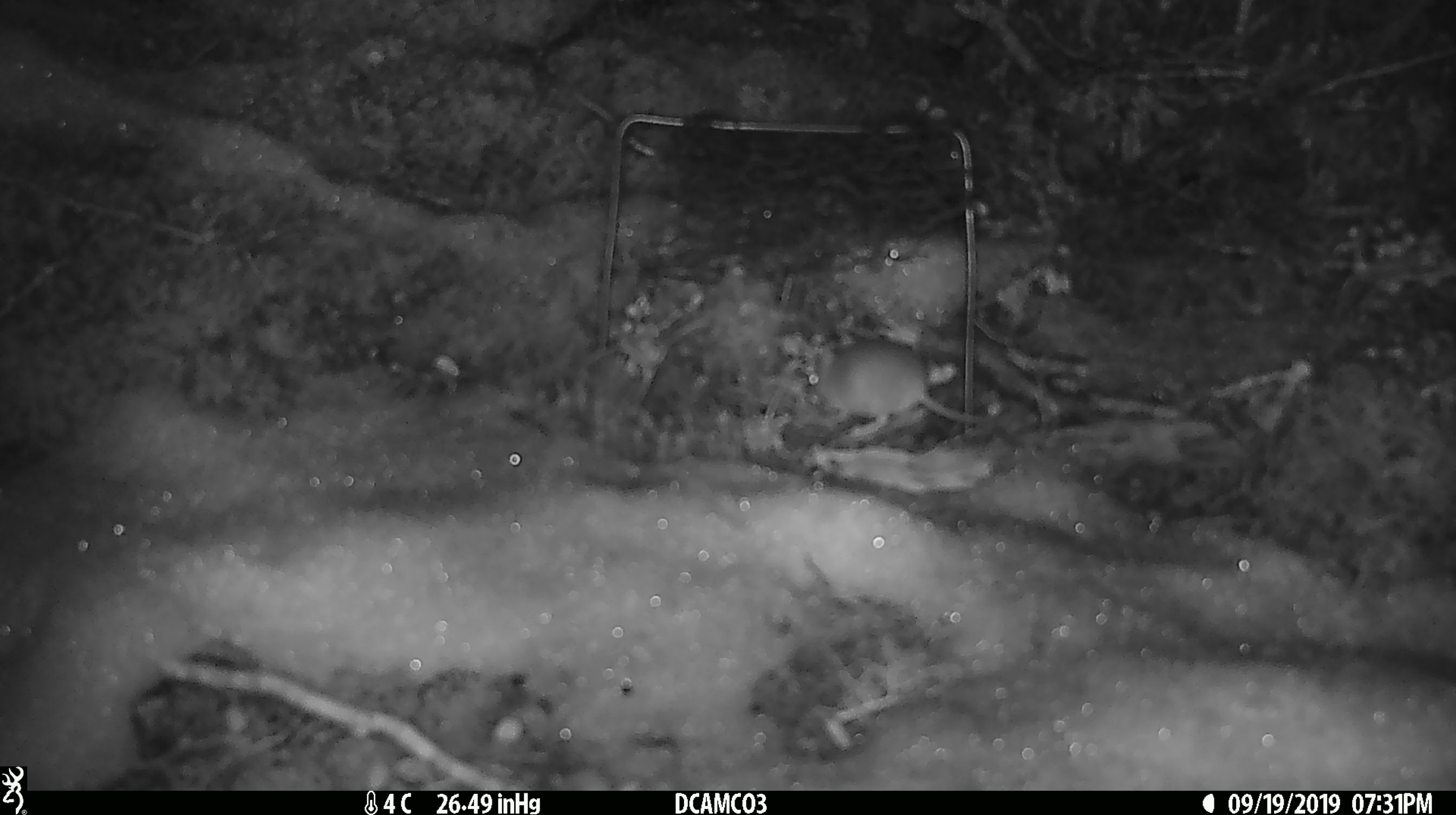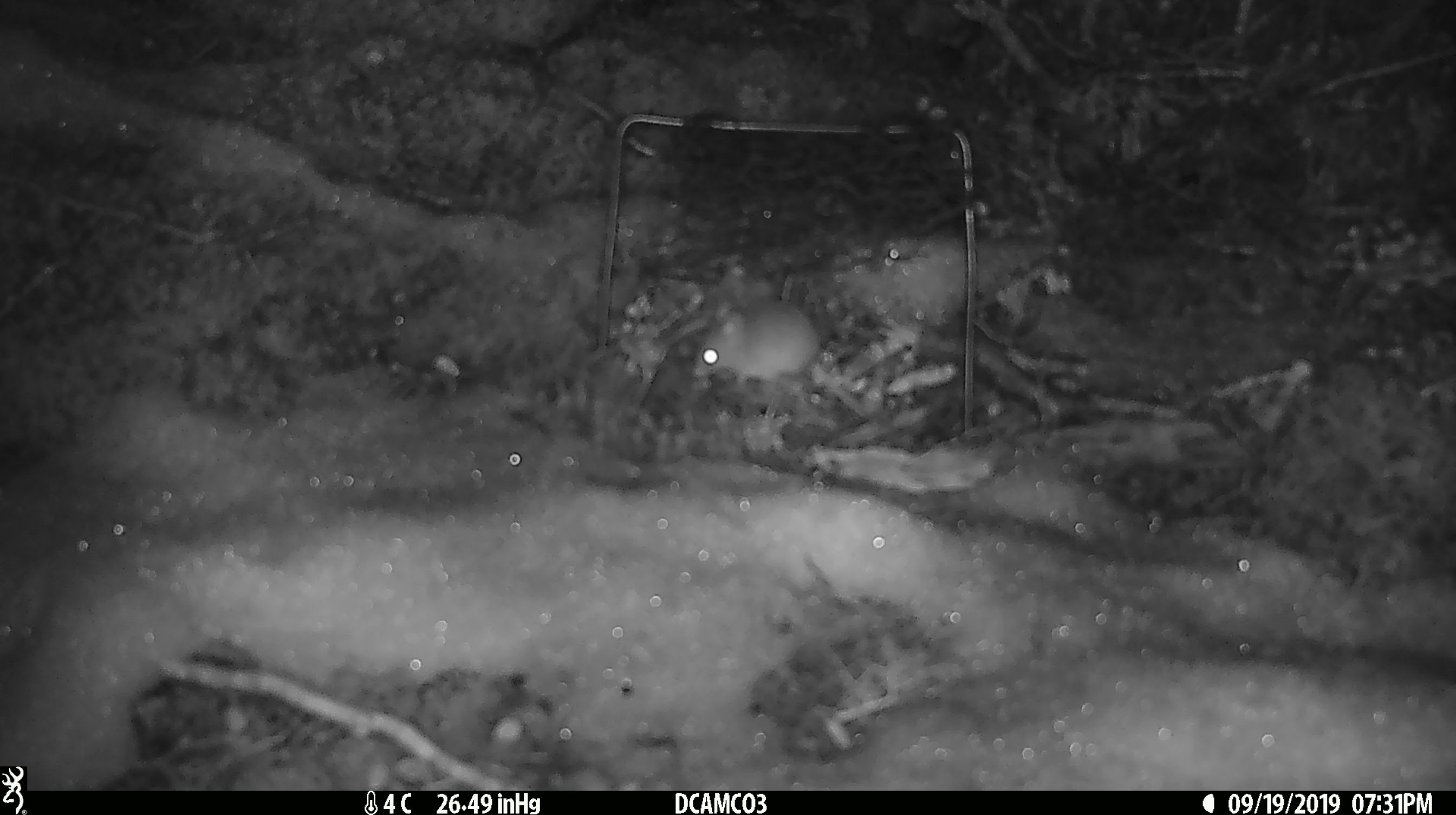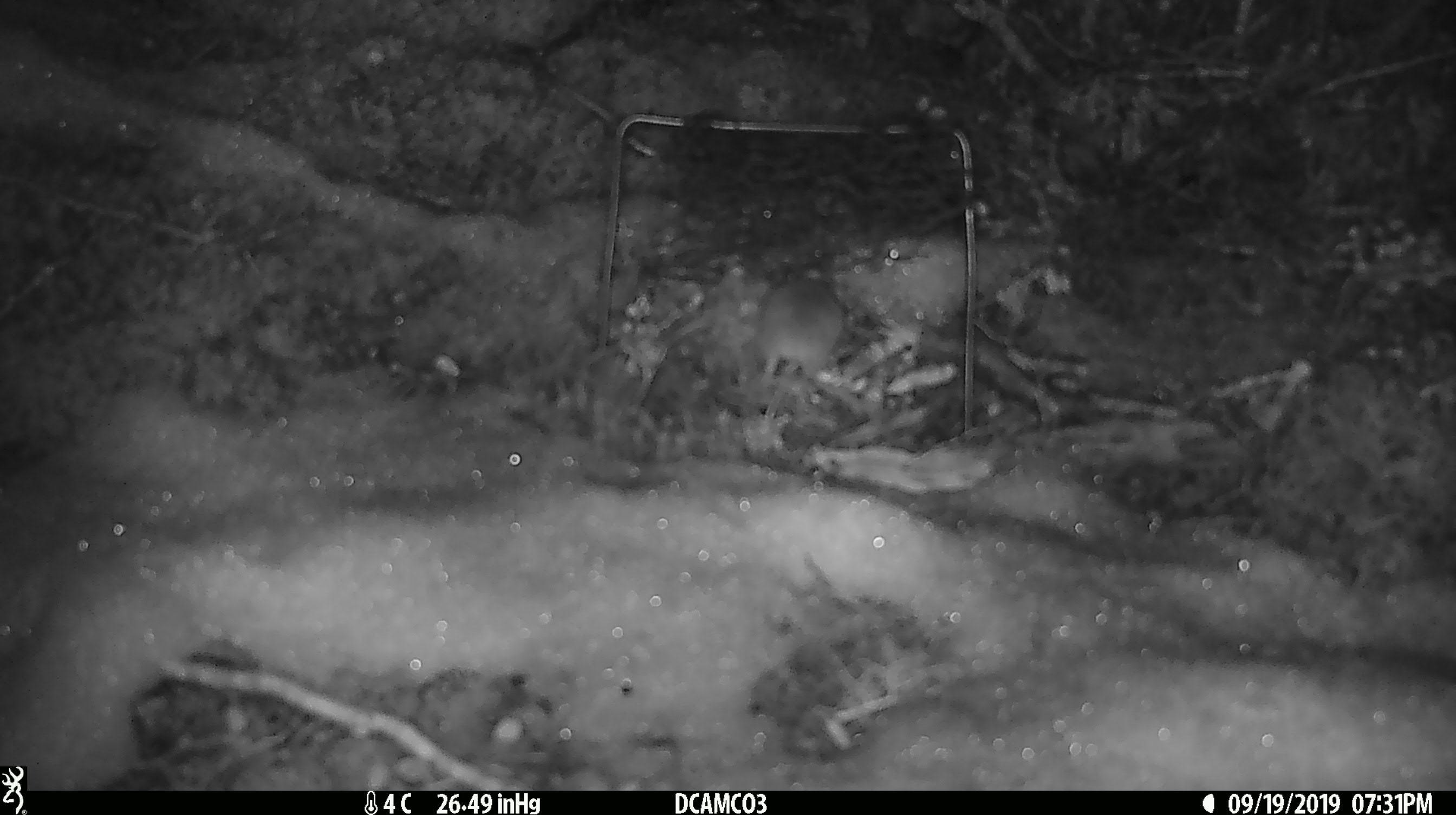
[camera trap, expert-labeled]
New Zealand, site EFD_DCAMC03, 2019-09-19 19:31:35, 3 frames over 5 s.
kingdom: Animalia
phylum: Chordata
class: Mammalia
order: Rodentia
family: Muridae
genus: Mus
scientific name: Mus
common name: mouse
Mouse (Mus).